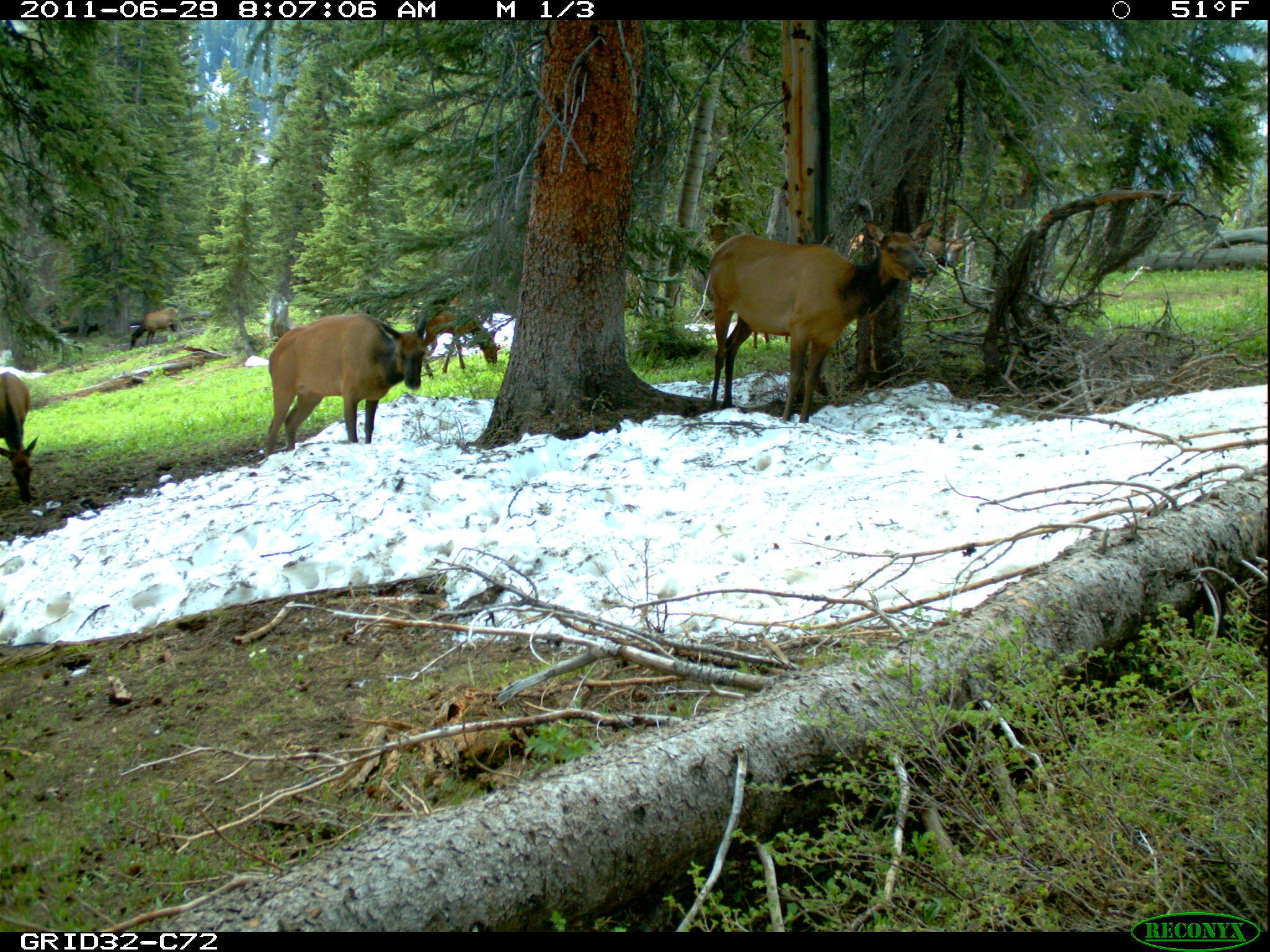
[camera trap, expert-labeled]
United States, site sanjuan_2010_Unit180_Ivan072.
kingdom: Animalia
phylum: Chordata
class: Mammalia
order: Artiodactyla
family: Cervidae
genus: Cervus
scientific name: Cervus elaphus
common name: red deer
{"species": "Cervus elaphus (red deer)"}